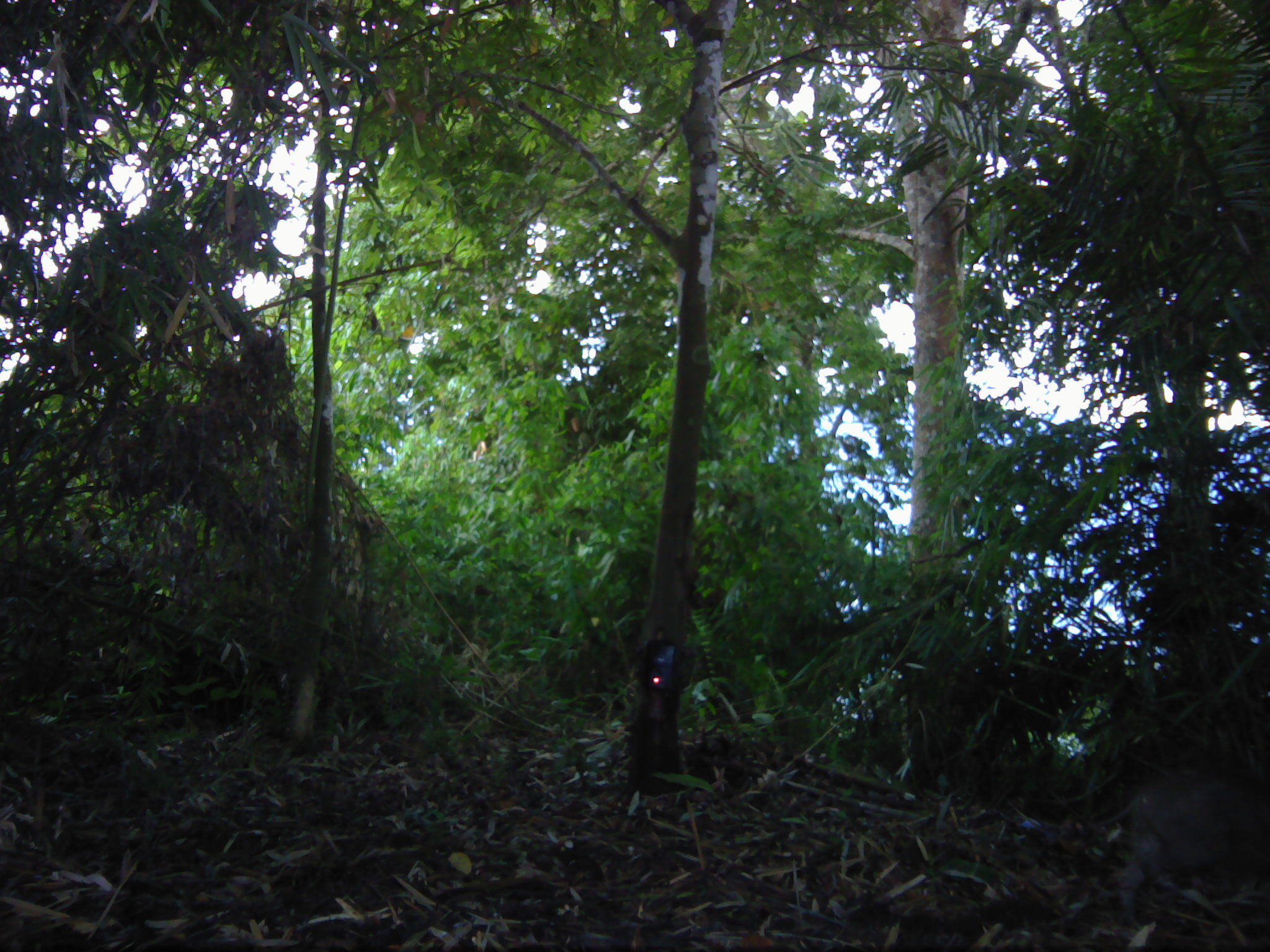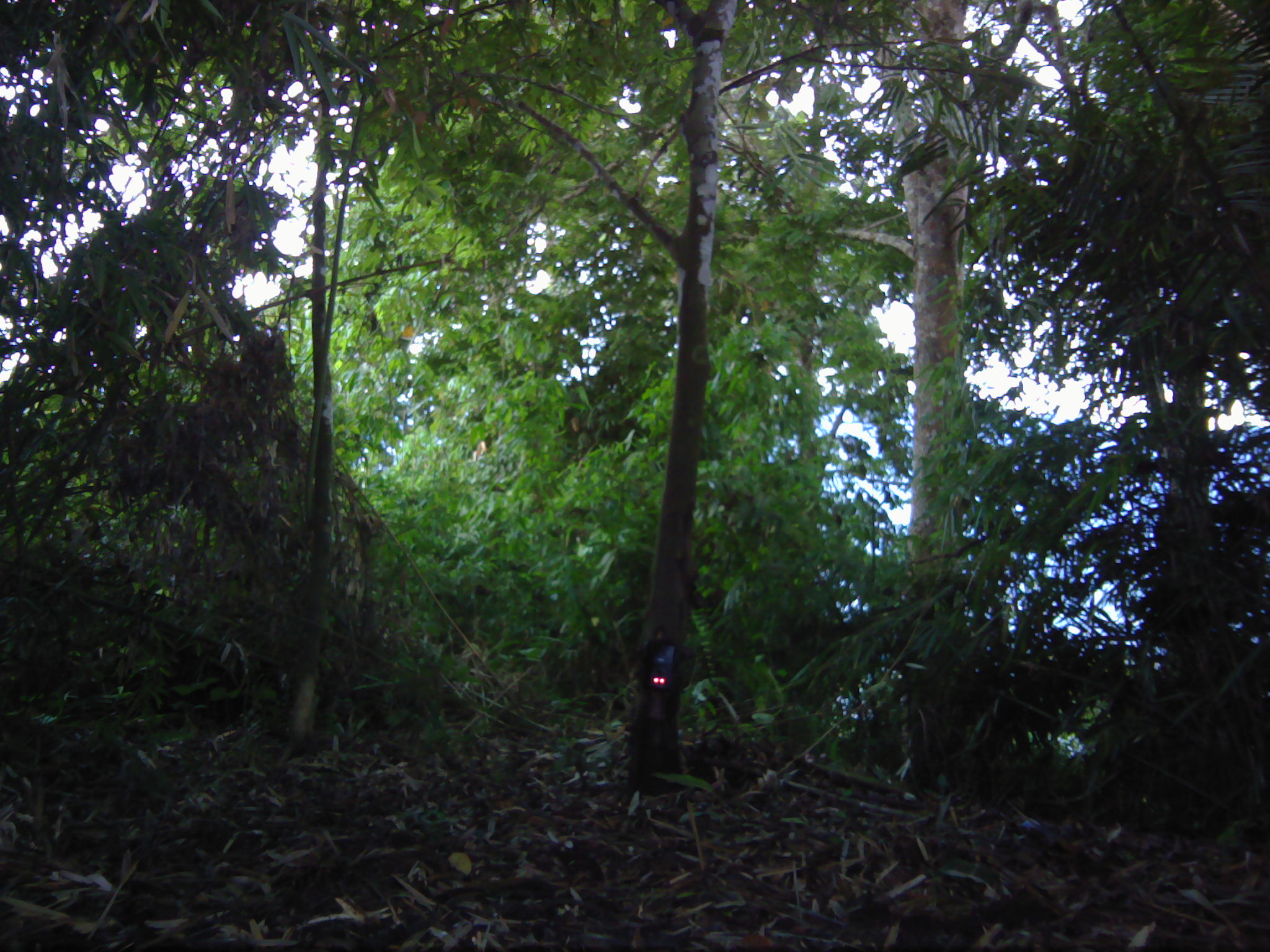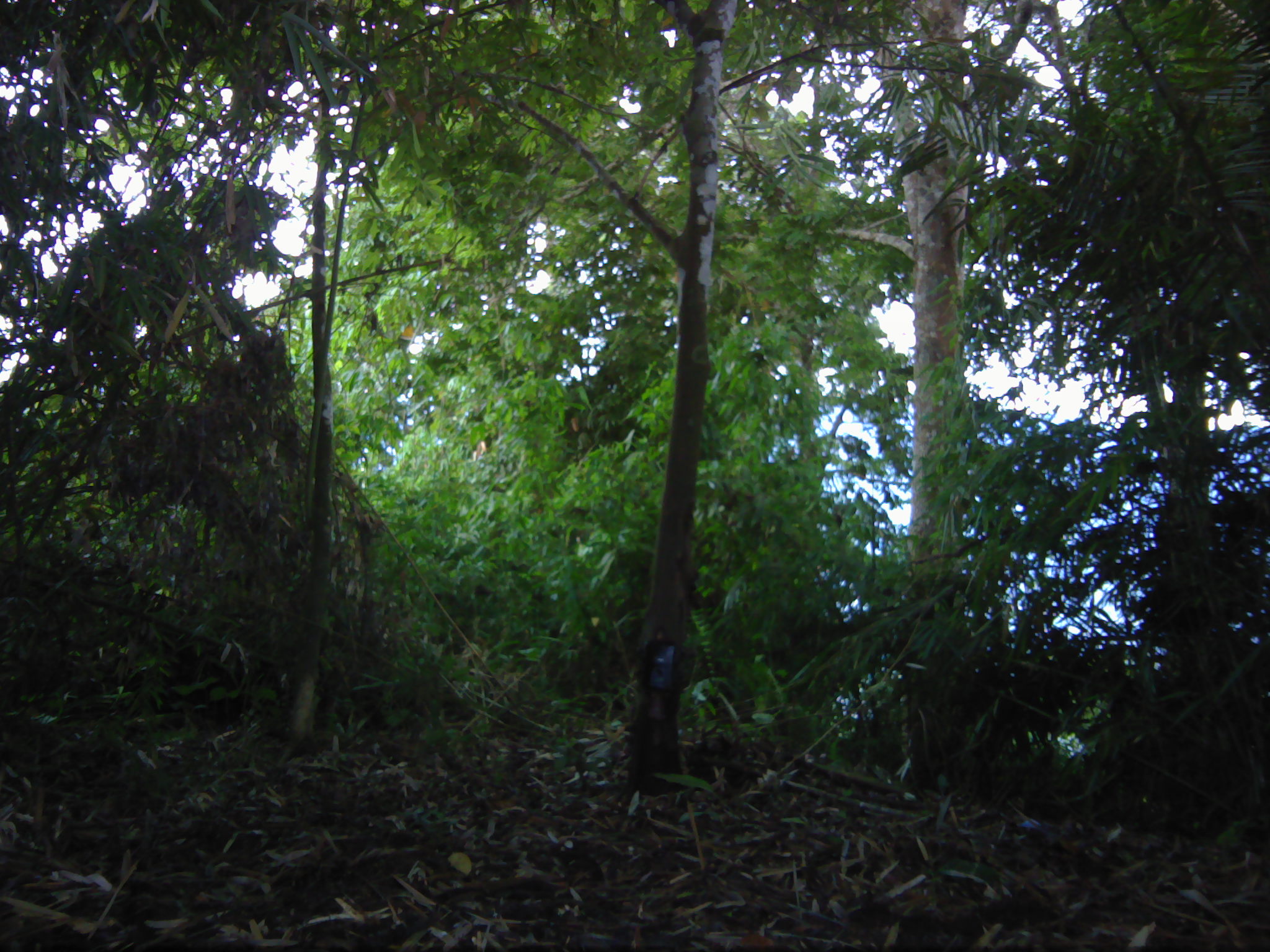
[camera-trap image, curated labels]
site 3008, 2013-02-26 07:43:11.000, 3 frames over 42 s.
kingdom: Animalia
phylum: Chordata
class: Mammalia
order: Artiodactyla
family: Suidae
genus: Sus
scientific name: Sus scrofa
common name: wild boar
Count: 1.